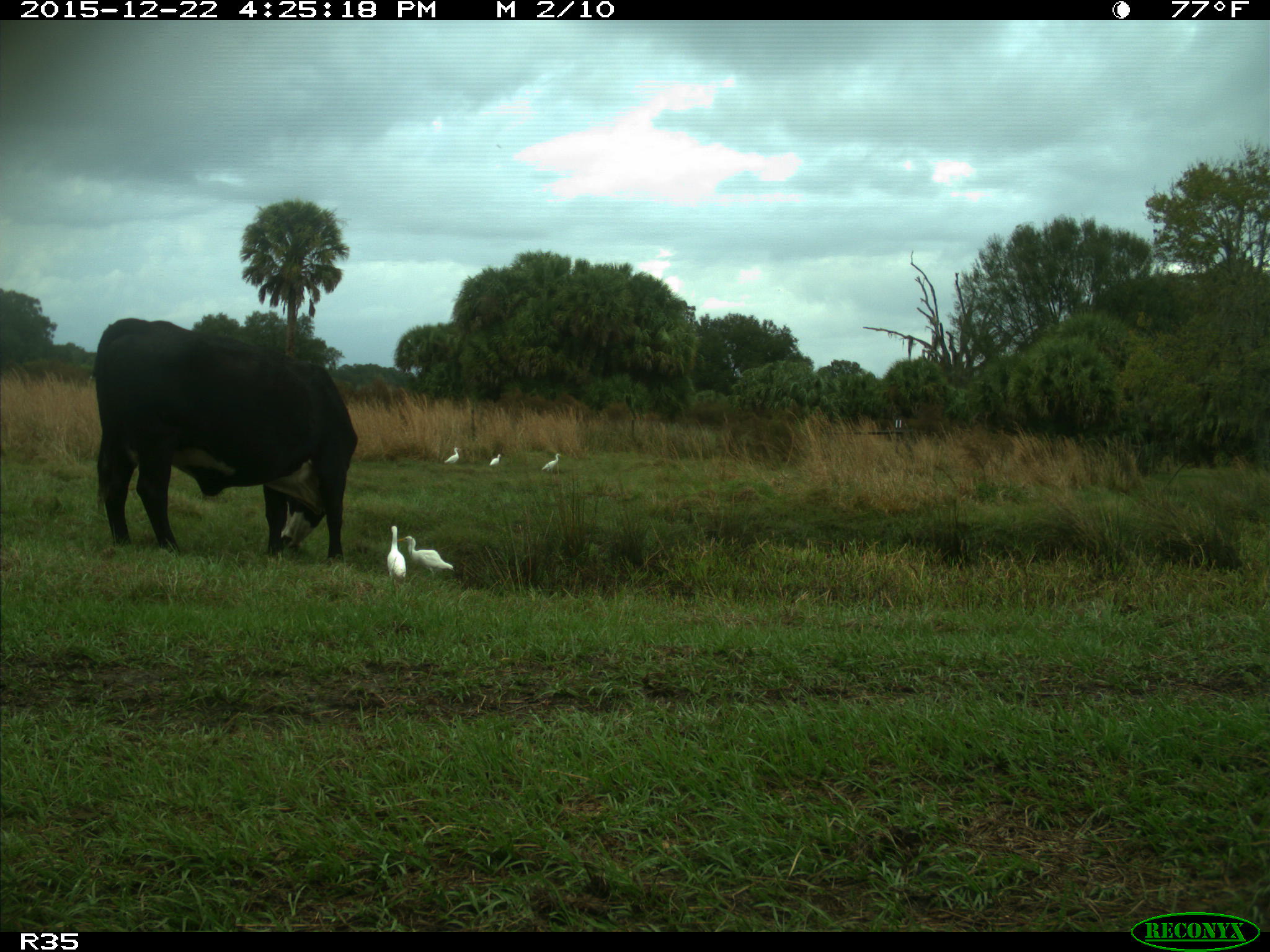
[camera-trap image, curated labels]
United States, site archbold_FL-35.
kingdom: Animalia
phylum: Chordata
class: Mammalia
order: Artiodactyla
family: Bovidae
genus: Bos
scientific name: Bos taurus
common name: domestic cow